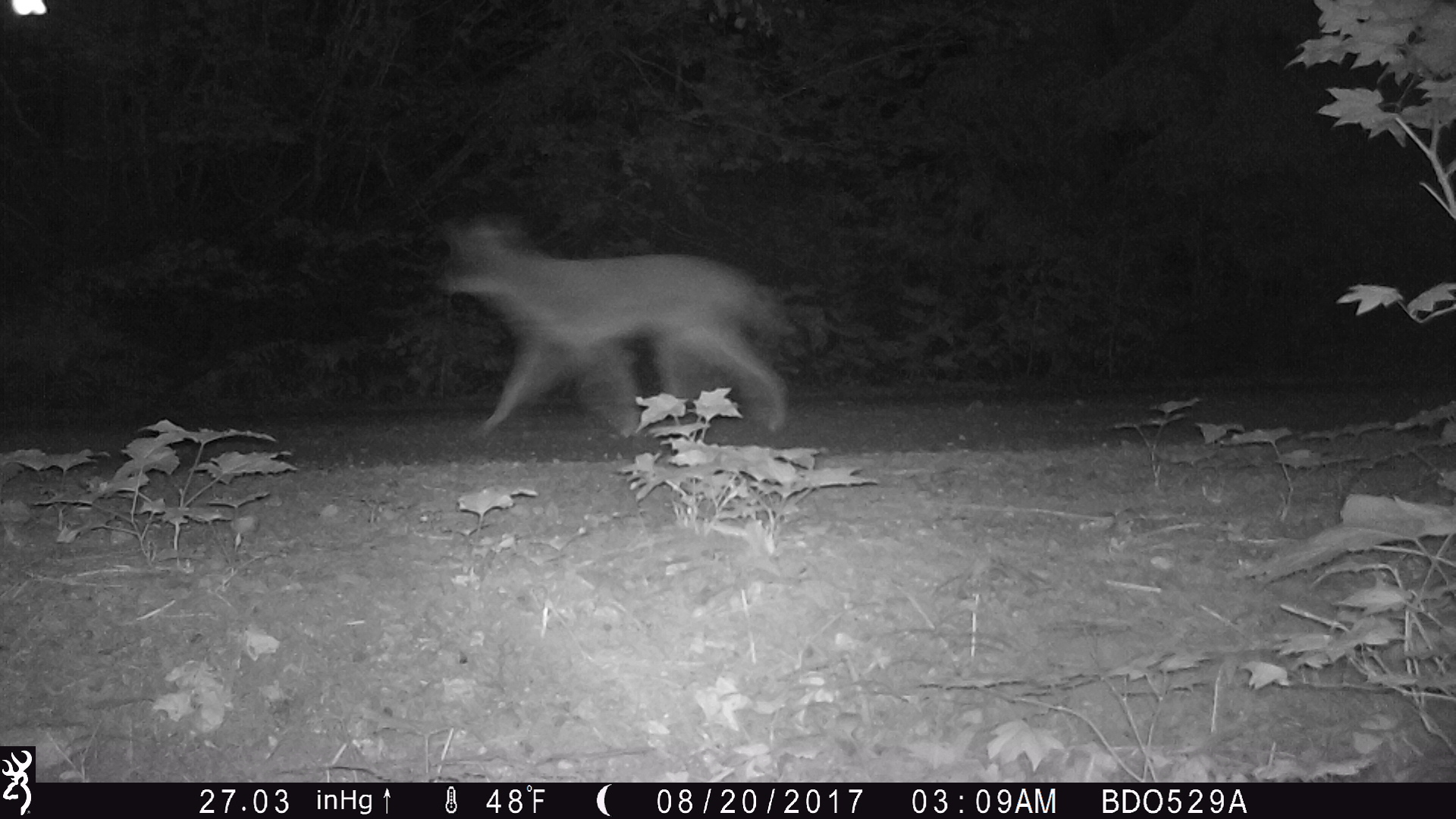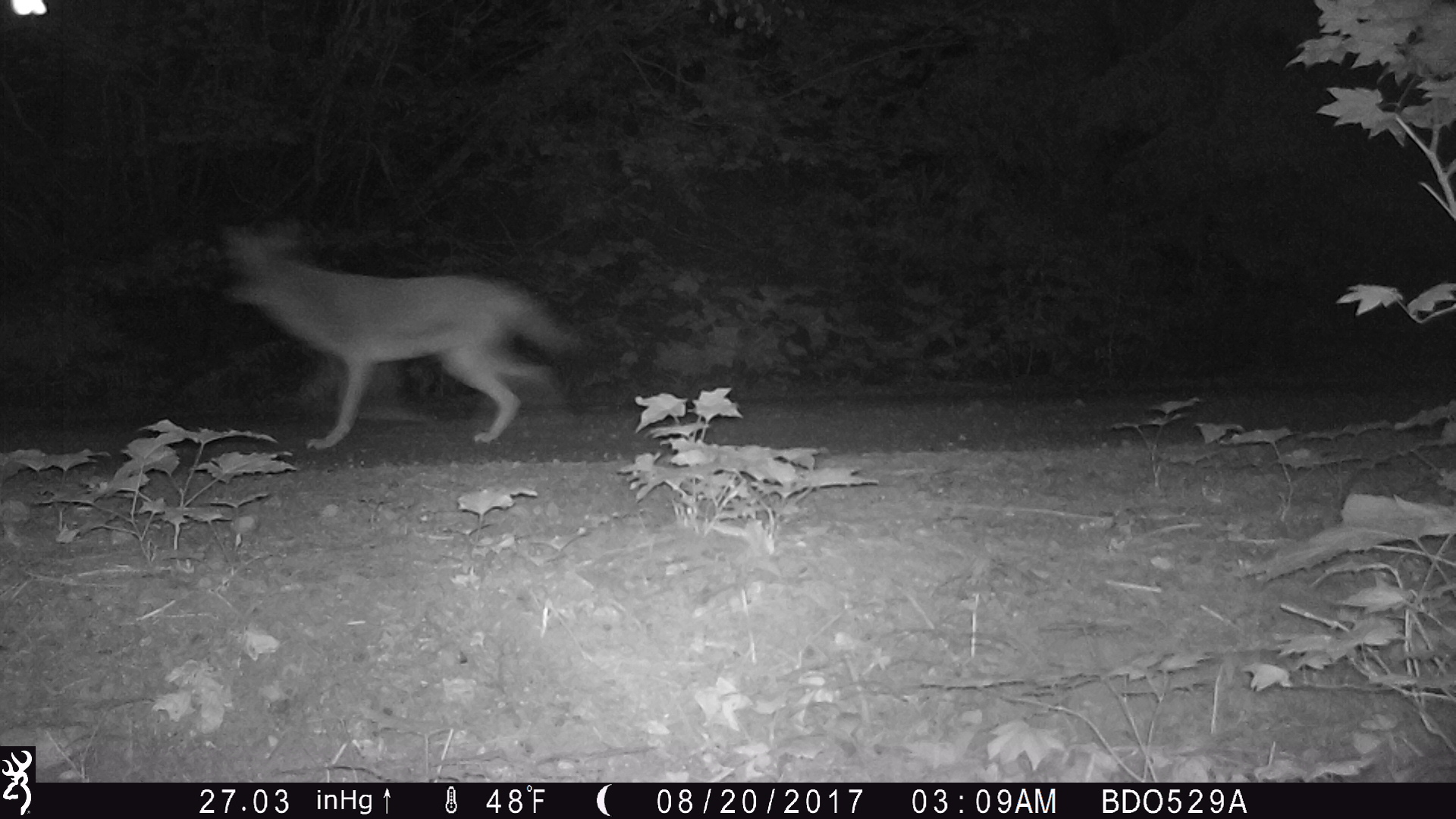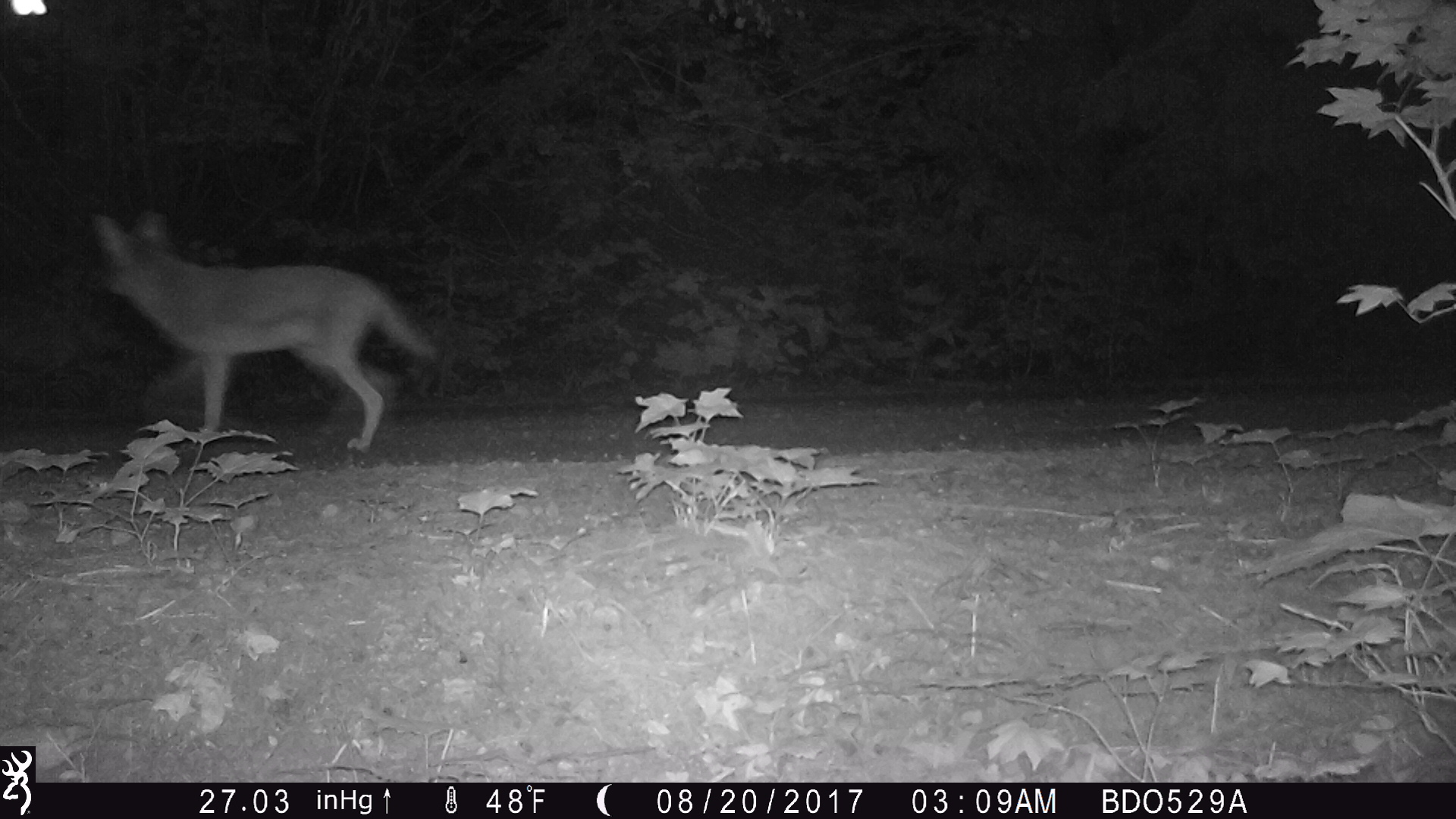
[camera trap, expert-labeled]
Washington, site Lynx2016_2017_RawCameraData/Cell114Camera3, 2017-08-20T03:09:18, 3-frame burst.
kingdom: Animalia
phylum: Chordata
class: Mammalia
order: Carnivora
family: Canidae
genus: Canis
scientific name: Canis latrans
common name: coyote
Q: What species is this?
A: Canis latrans (coyote).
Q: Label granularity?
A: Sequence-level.